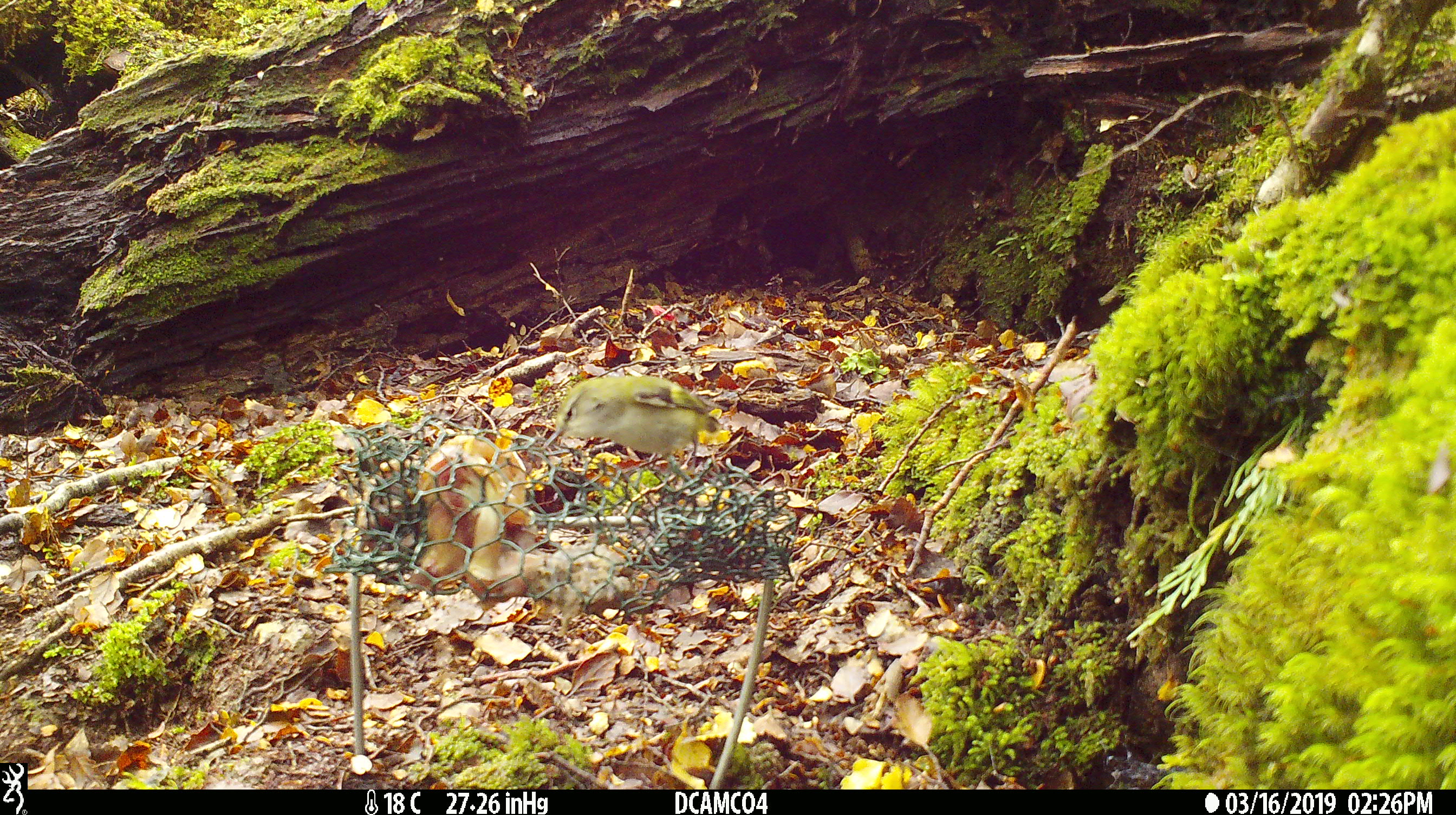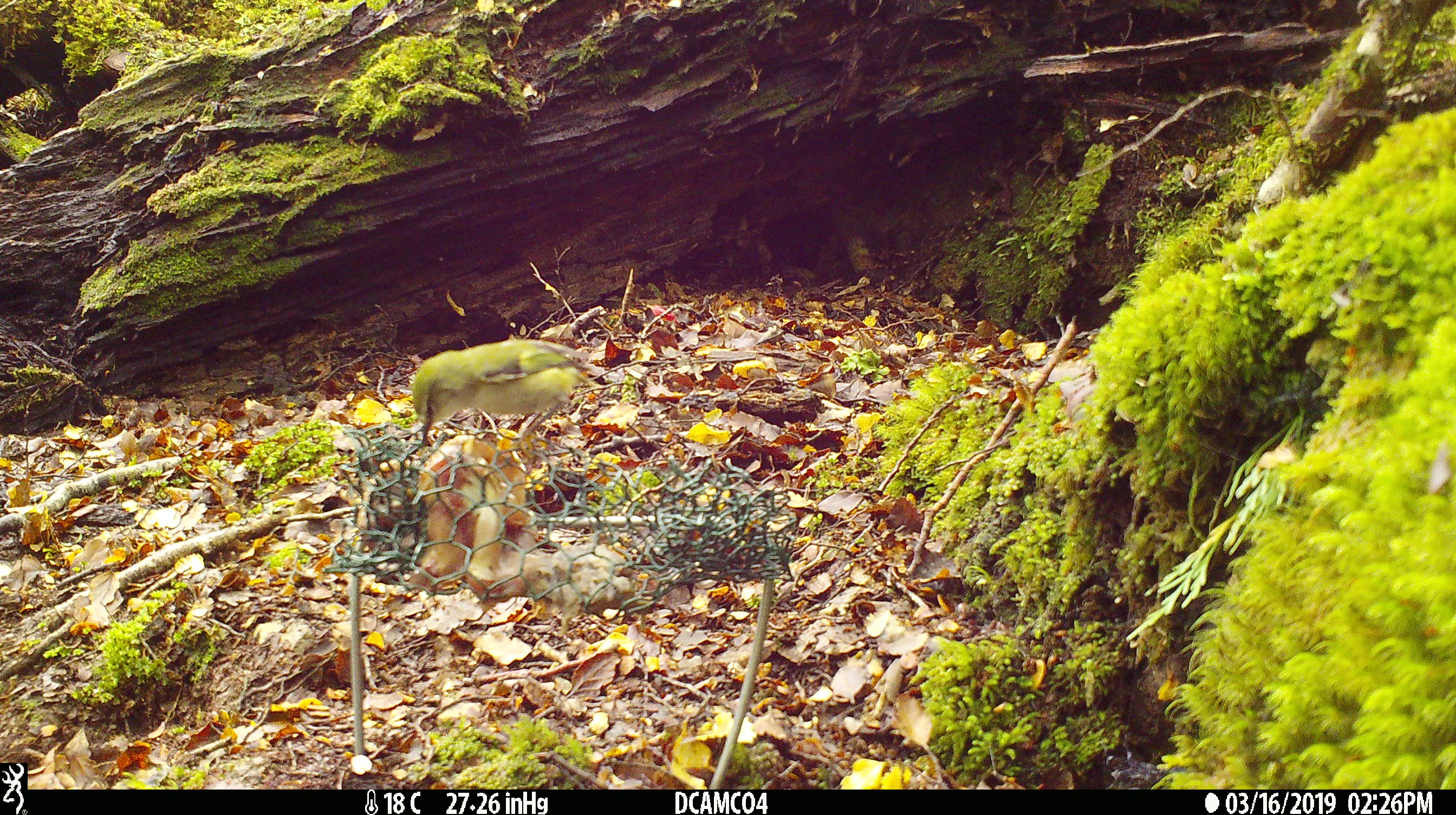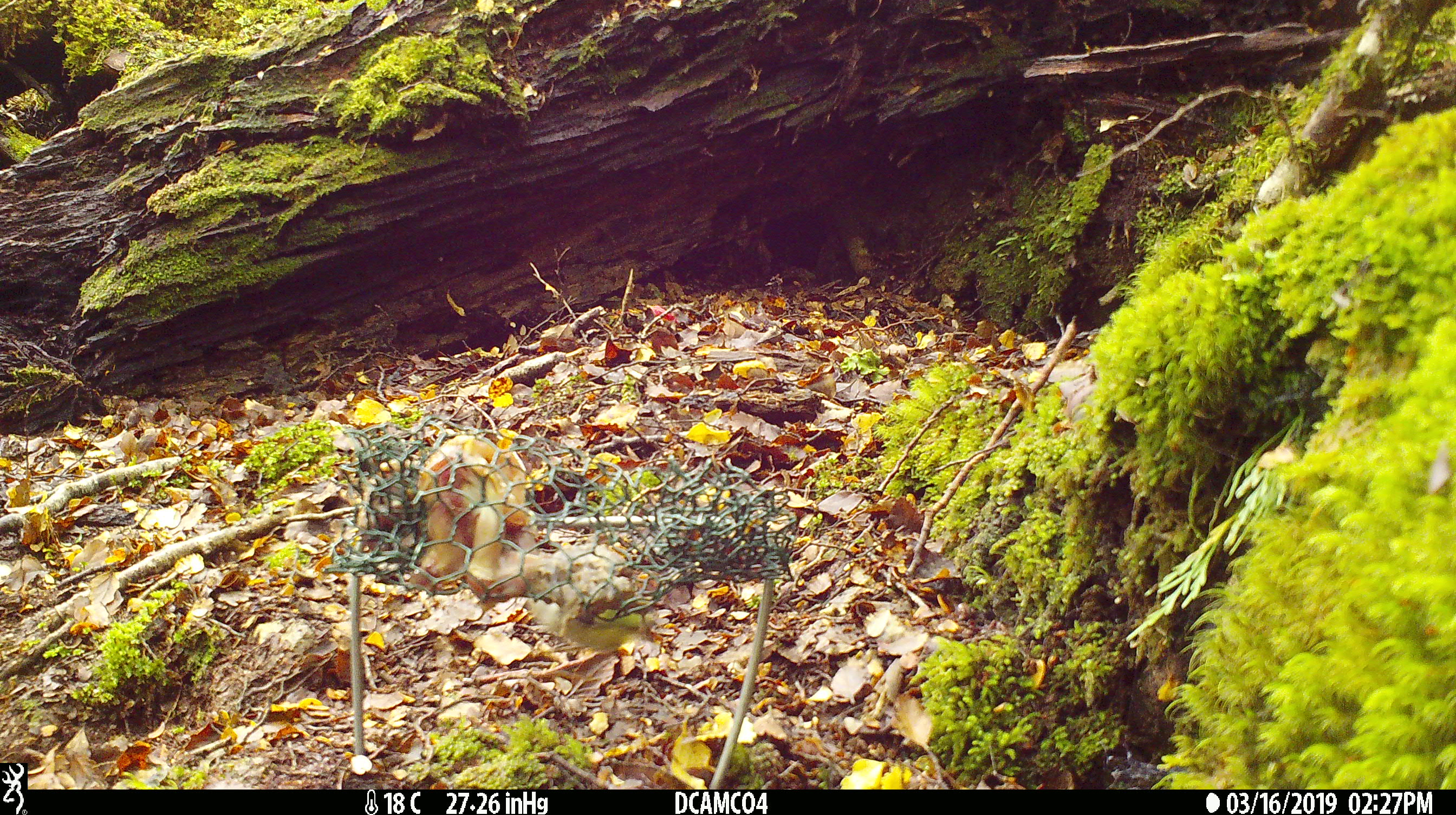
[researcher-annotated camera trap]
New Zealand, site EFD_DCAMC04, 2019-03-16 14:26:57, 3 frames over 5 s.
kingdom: Animalia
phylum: Chordata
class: Aves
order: Passeriformes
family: Acanthisittidae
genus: Acanthisitta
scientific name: Acanthisitta chloris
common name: rifleman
Rifleman (Acanthisitta chloris).